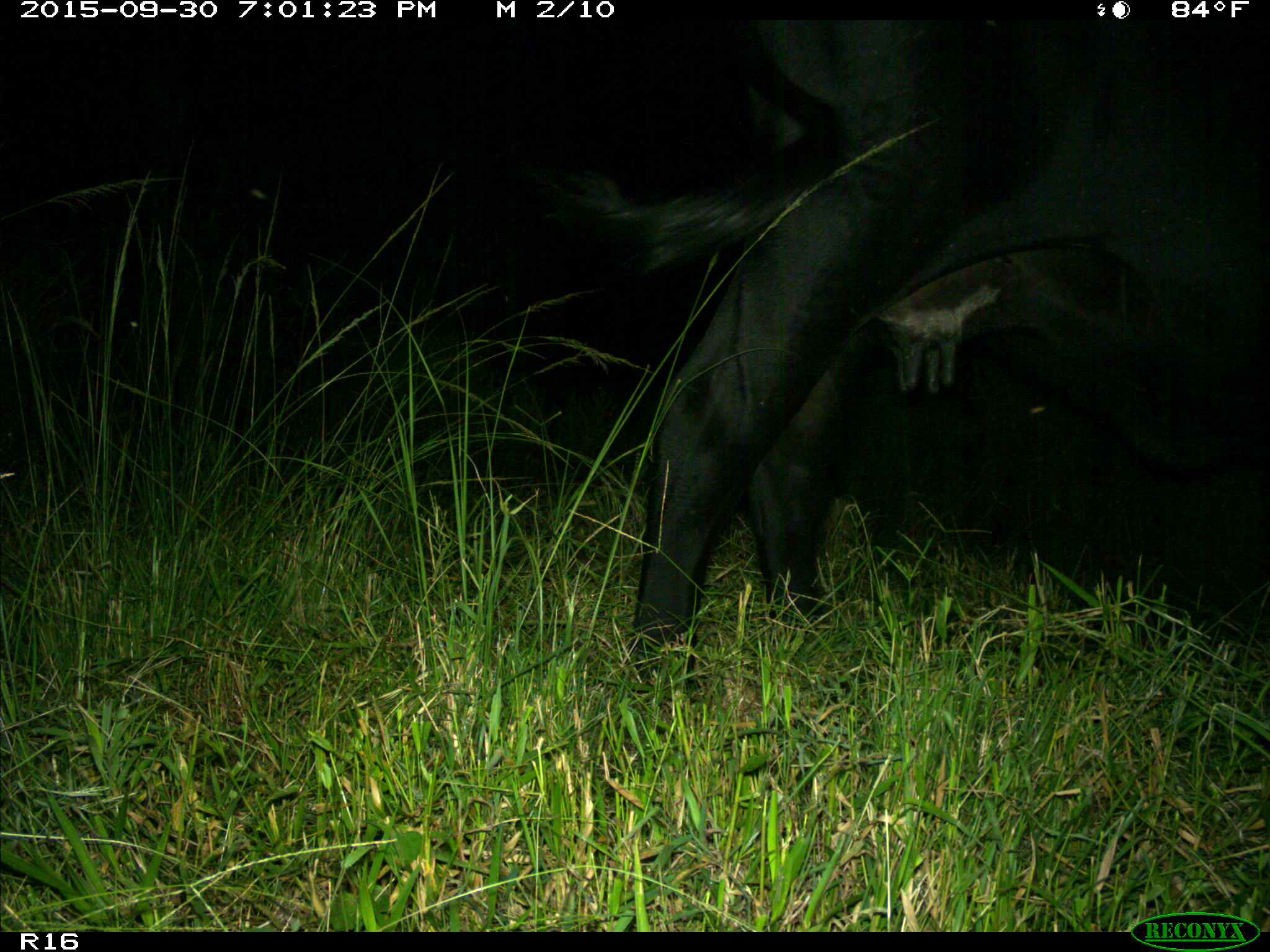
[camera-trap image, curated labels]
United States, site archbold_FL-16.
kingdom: Animalia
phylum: Chordata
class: Mammalia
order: Artiodactyla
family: Bovidae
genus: Bos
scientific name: Bos taurus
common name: domestic cow